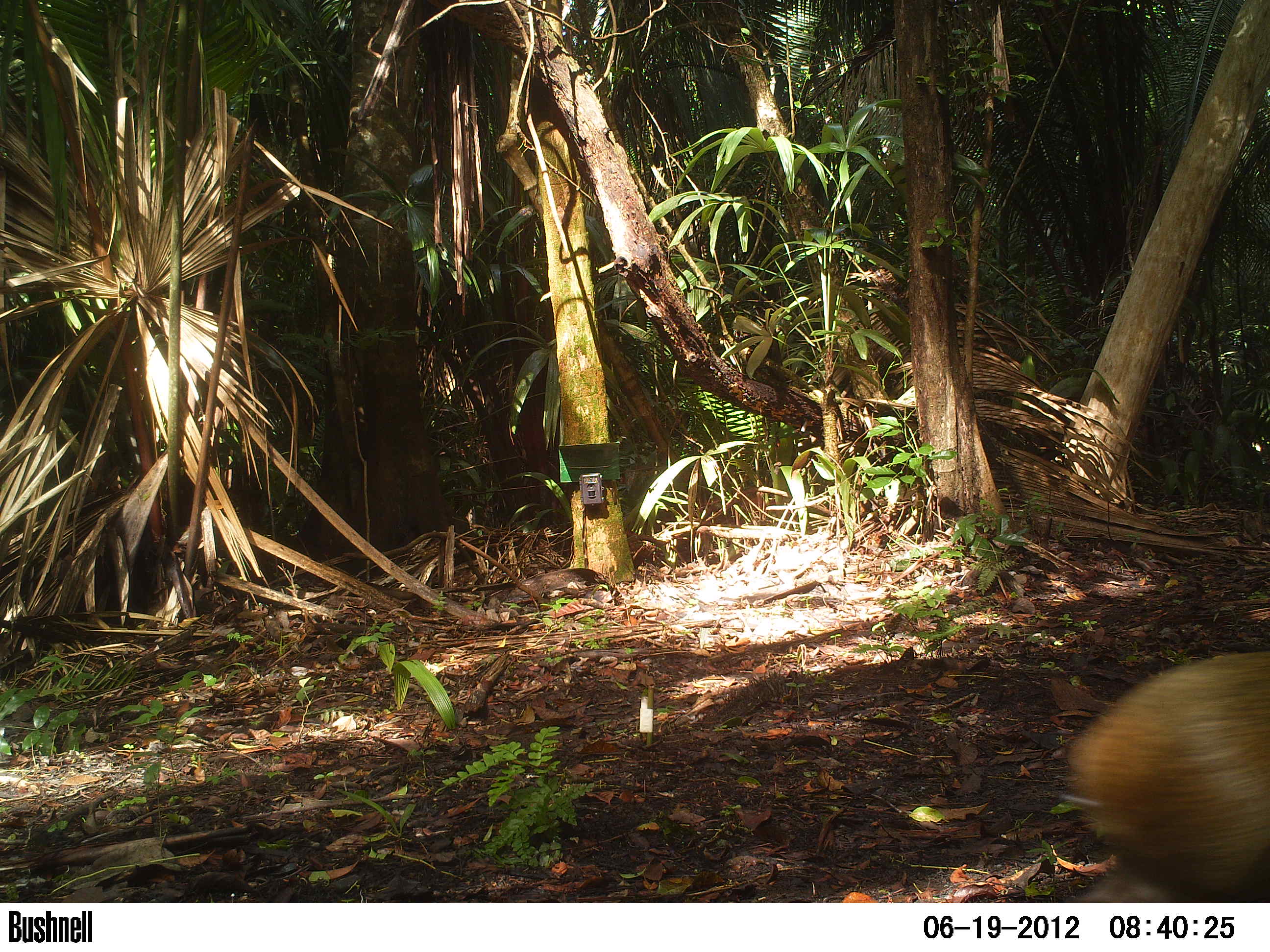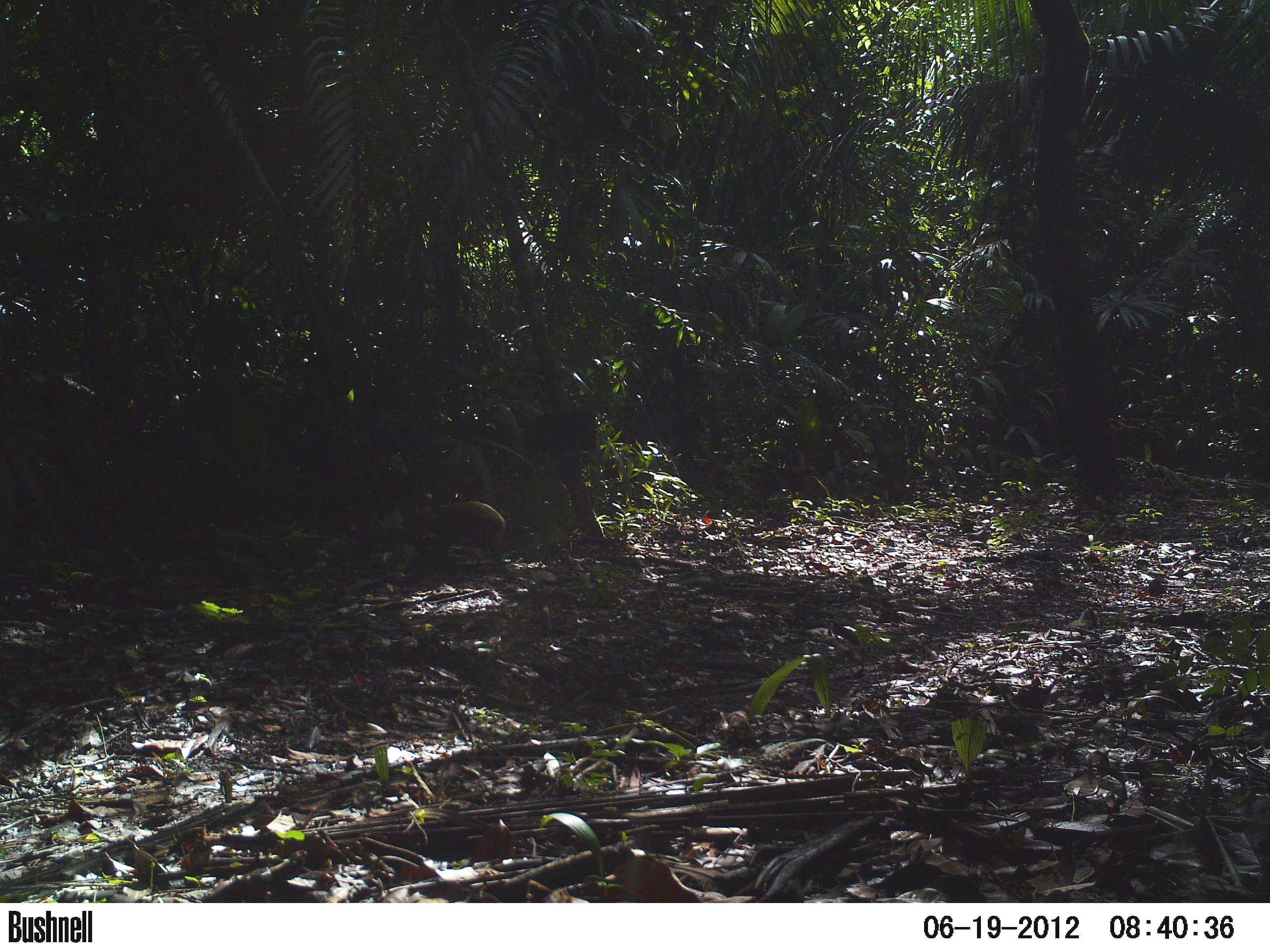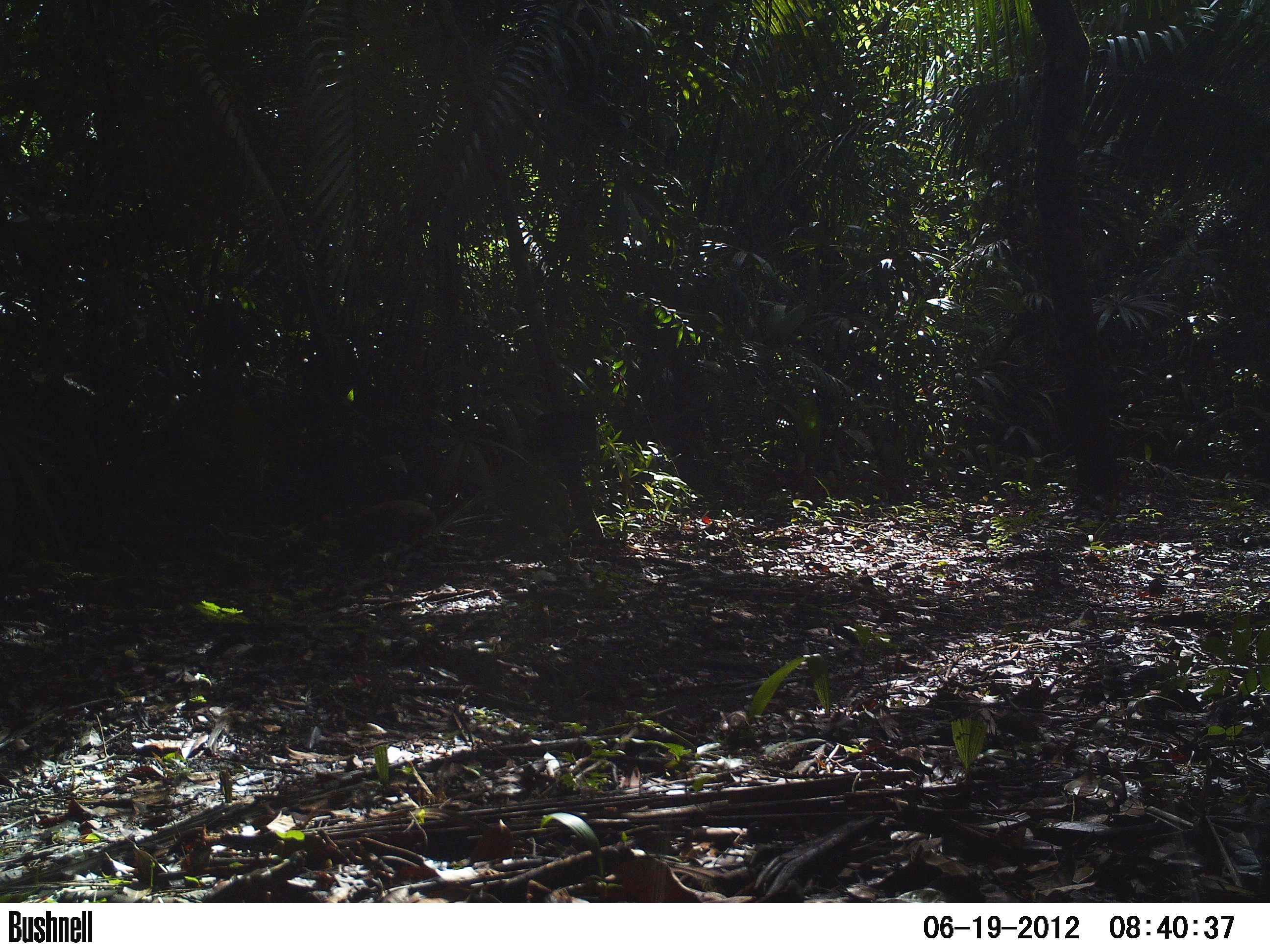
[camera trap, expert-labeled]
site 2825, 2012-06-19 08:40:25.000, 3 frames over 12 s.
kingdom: Animalia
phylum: Chordata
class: Mammalia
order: Rodentia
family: Dasyproctidae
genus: Dasyprocta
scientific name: Dasyprocta punctata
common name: central american agouti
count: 1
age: adult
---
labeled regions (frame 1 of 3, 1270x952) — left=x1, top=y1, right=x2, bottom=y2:
dasyprocta punctata: left=1067, top=650, right=1270, bottom=902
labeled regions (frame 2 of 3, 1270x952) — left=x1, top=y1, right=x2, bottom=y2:
dasyprocta punctata: left=414, top=501, right=505, bottom=553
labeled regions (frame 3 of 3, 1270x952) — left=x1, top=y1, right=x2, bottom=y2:
dasyprocta punctata: left=303, top=499, right=436, bottom=554